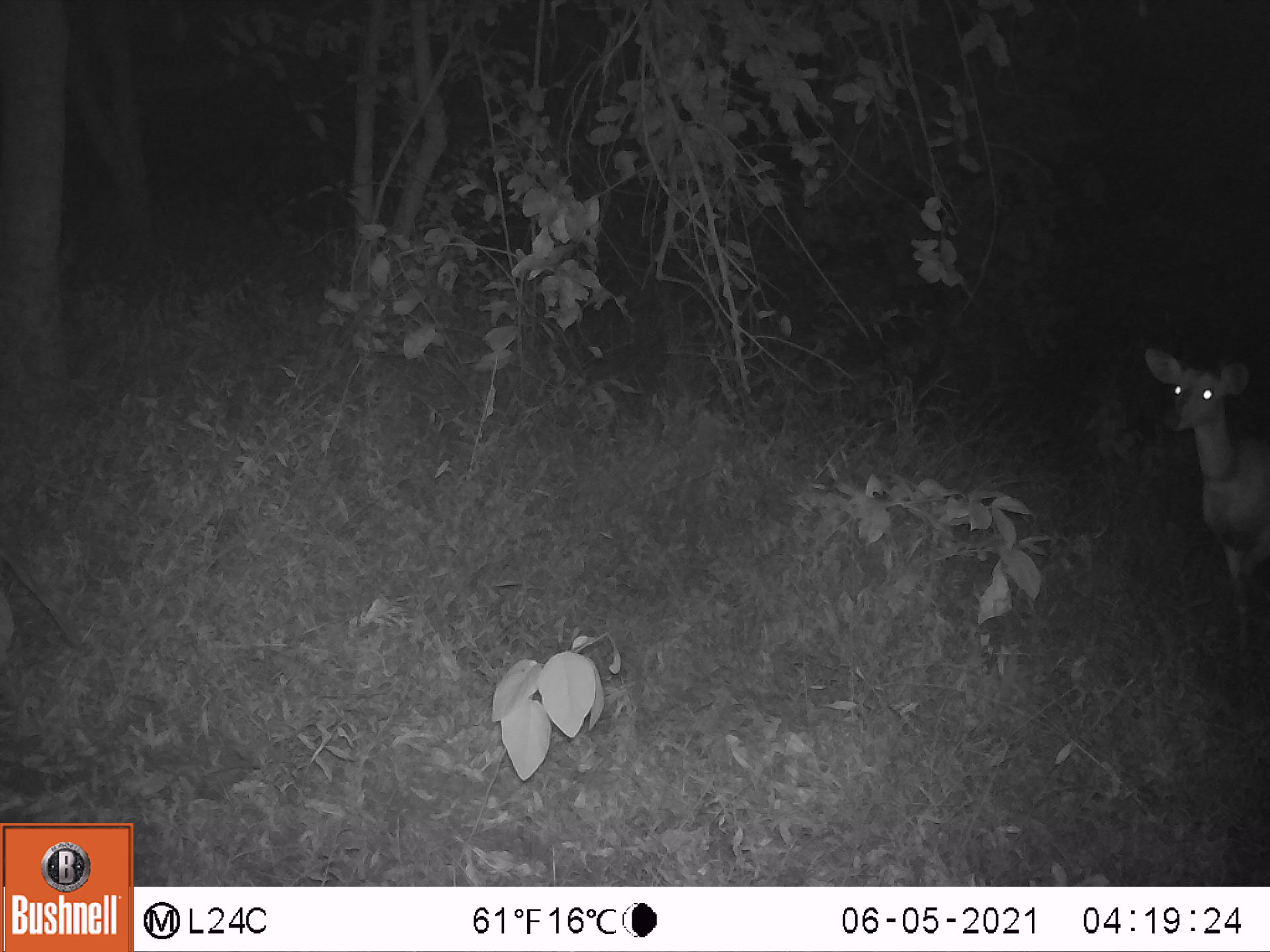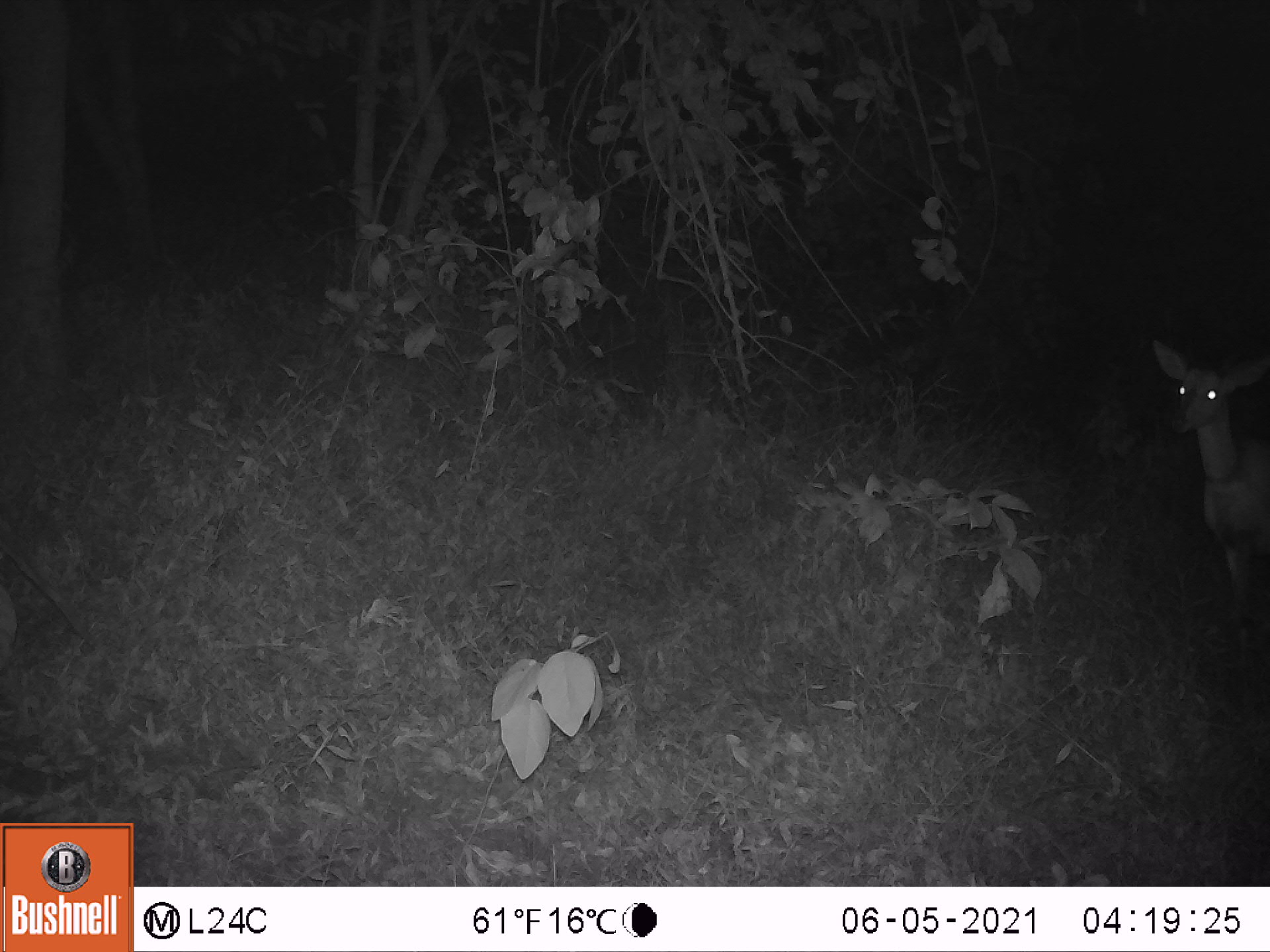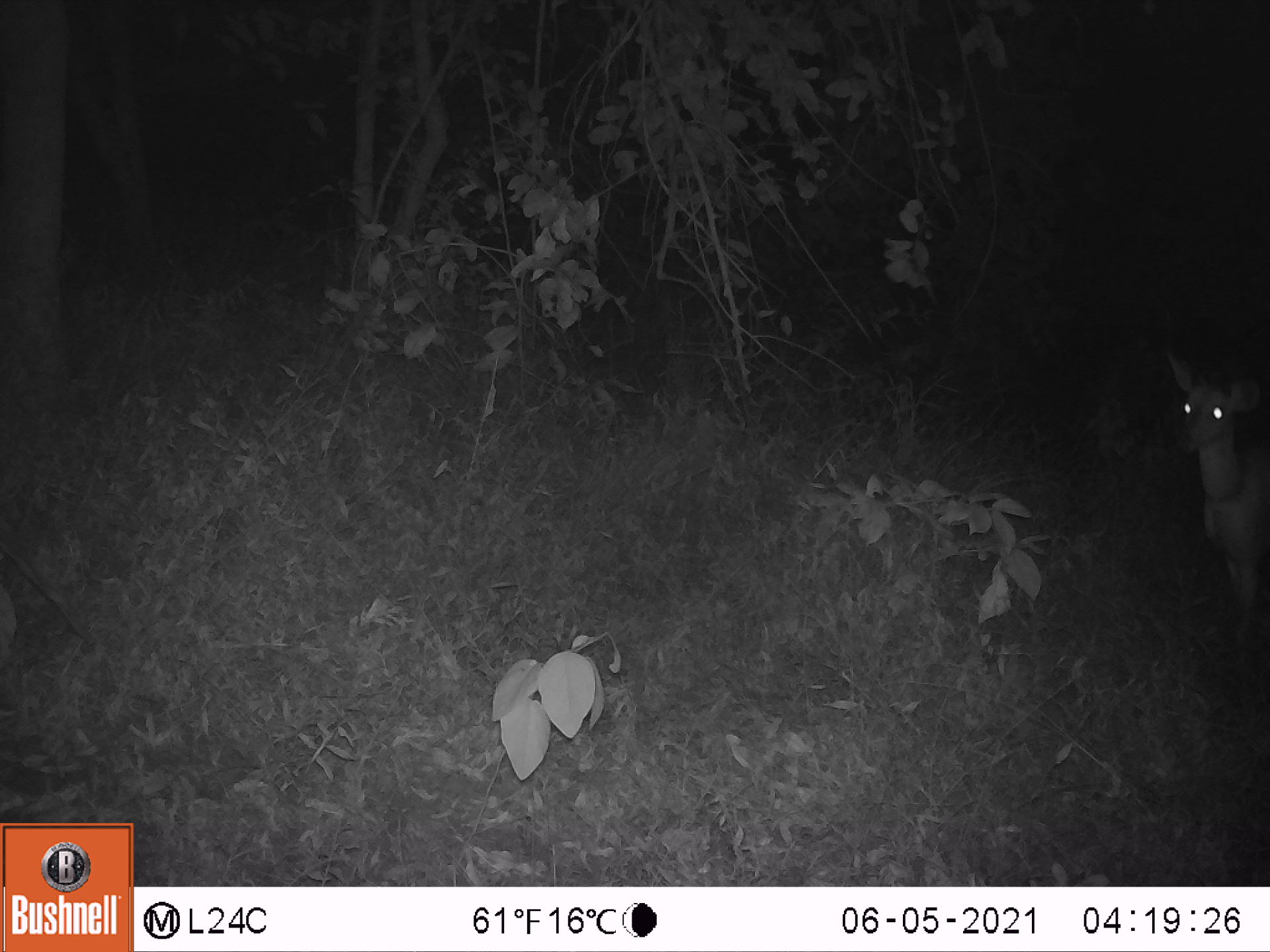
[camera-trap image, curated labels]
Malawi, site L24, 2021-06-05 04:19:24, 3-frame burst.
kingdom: Animalia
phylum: Chordata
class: Mammalia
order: Artiodactyla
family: Bovidae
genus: Tragelaphus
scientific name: Tragelaphus sylvaticus sylvaticus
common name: cape bushbuck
Cape bushbuck (Tragelaphus sylvaticus sylvaticus), count 1.